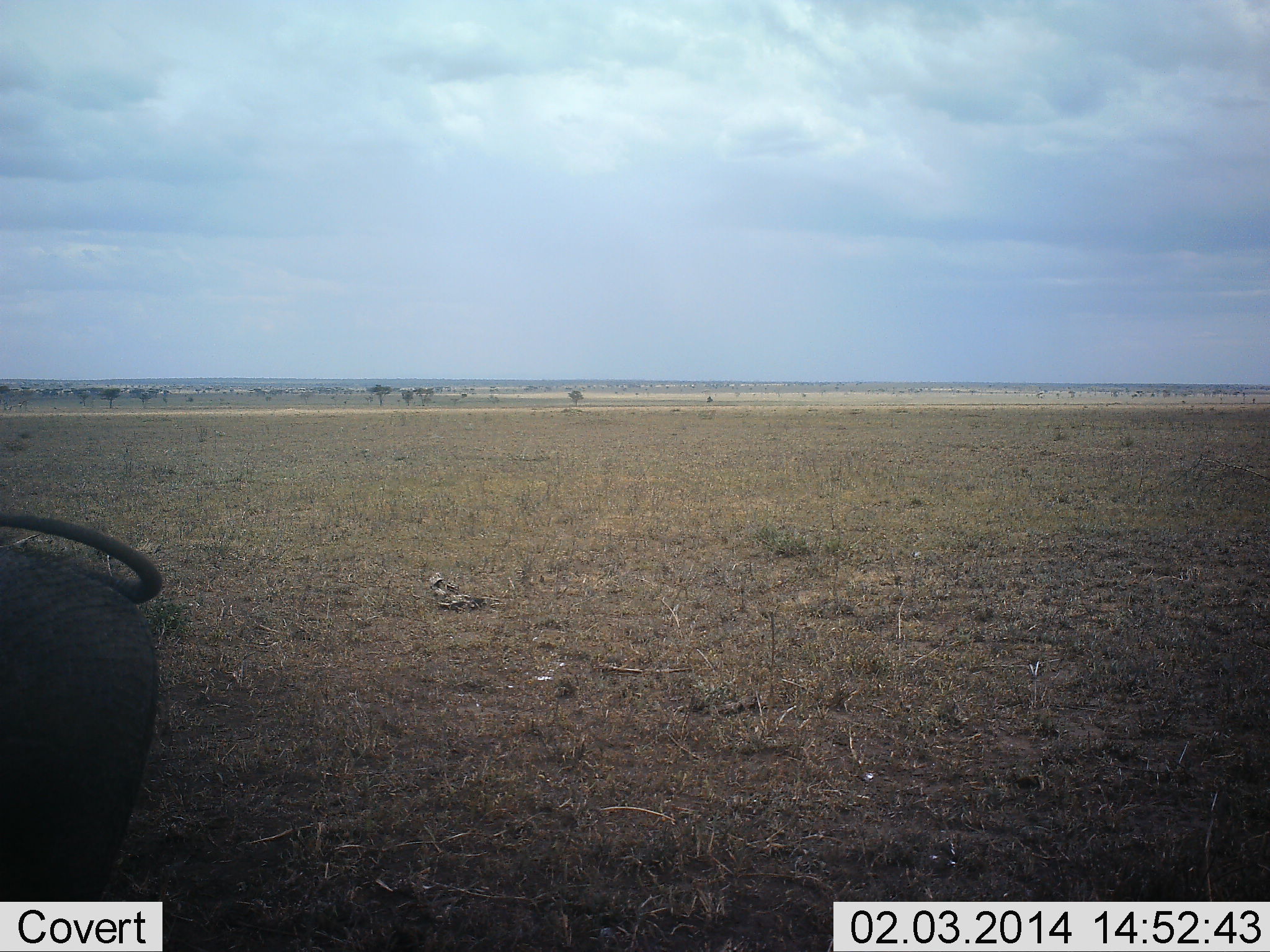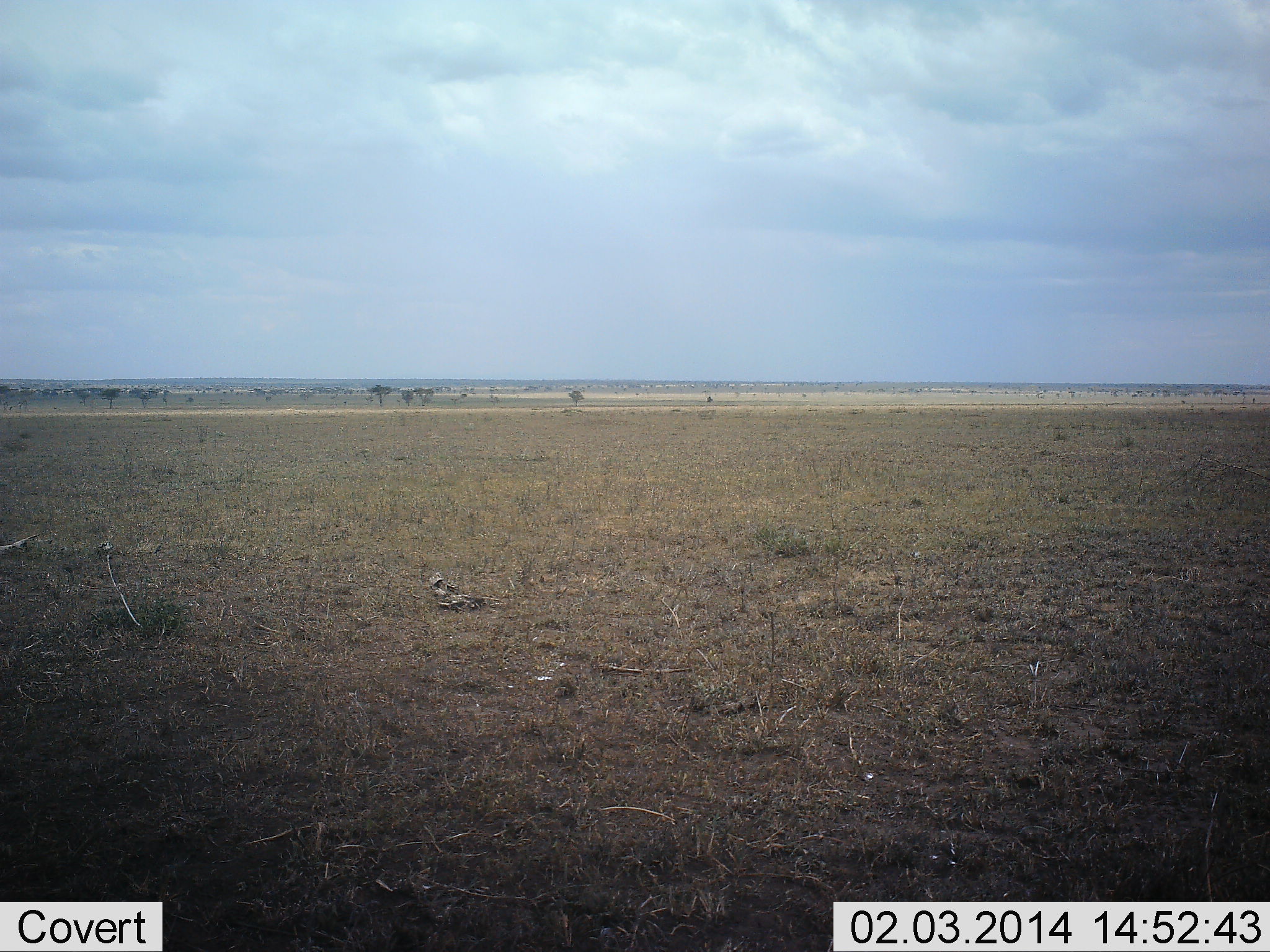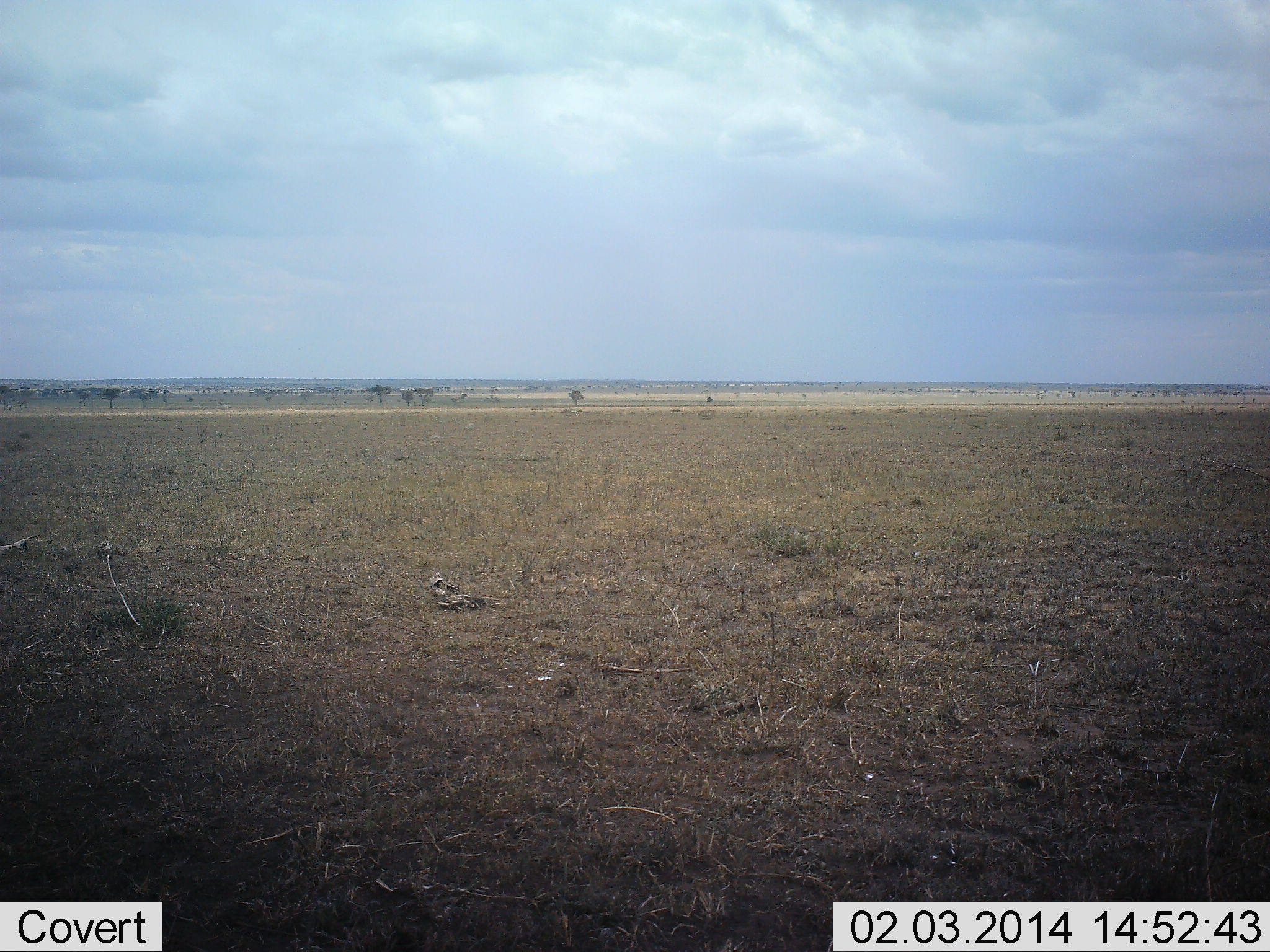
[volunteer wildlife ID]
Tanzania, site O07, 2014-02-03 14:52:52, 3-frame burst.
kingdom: Animalia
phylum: Chordata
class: Mammalia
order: Artiodactyla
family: Suidae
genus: Phacochoerus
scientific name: Phacochoerus africanus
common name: warthog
Warthog (Phacochoerus africanus), count 1. Behavior (volunteer vote fractions): standing 40%, resting 0%, moving 60%, interacting 0%. Young present (vote fraction): 0%. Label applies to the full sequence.